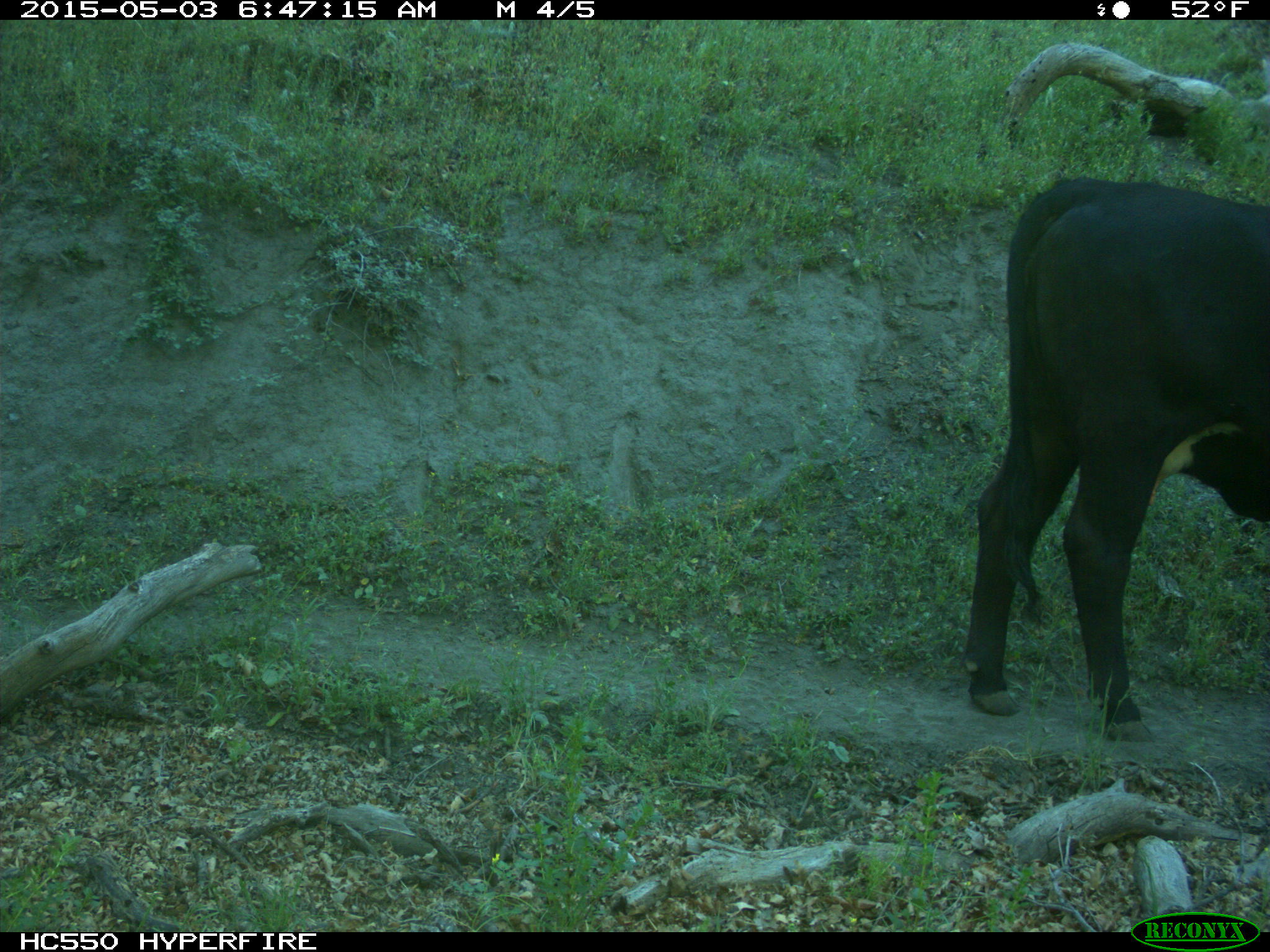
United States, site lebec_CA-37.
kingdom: Animalia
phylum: Chordata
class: Mammalia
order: Artiodactyla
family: Bovidae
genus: Bos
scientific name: Bos taurus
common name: domestic cow